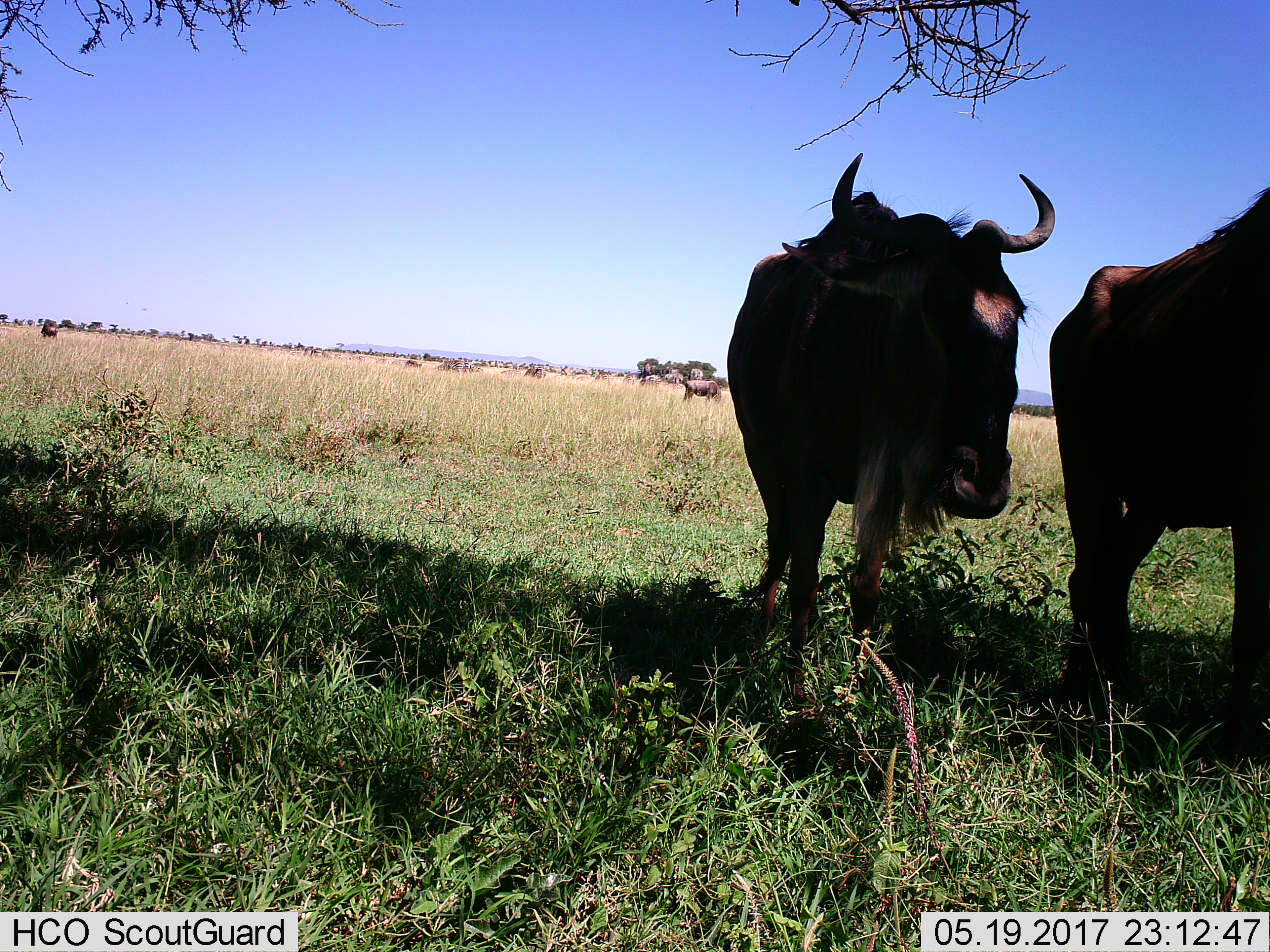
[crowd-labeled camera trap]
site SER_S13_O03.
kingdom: Animalia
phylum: Chordata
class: Mammalia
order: Artiodactyla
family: Bovidae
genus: Connochaetes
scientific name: Connochaetes taurinus taurinus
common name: blue wildebeest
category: wildebeestblue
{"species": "wildebeestblue (blue wildebeest) (Connochaetes taurinus taurinus)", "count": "4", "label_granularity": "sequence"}